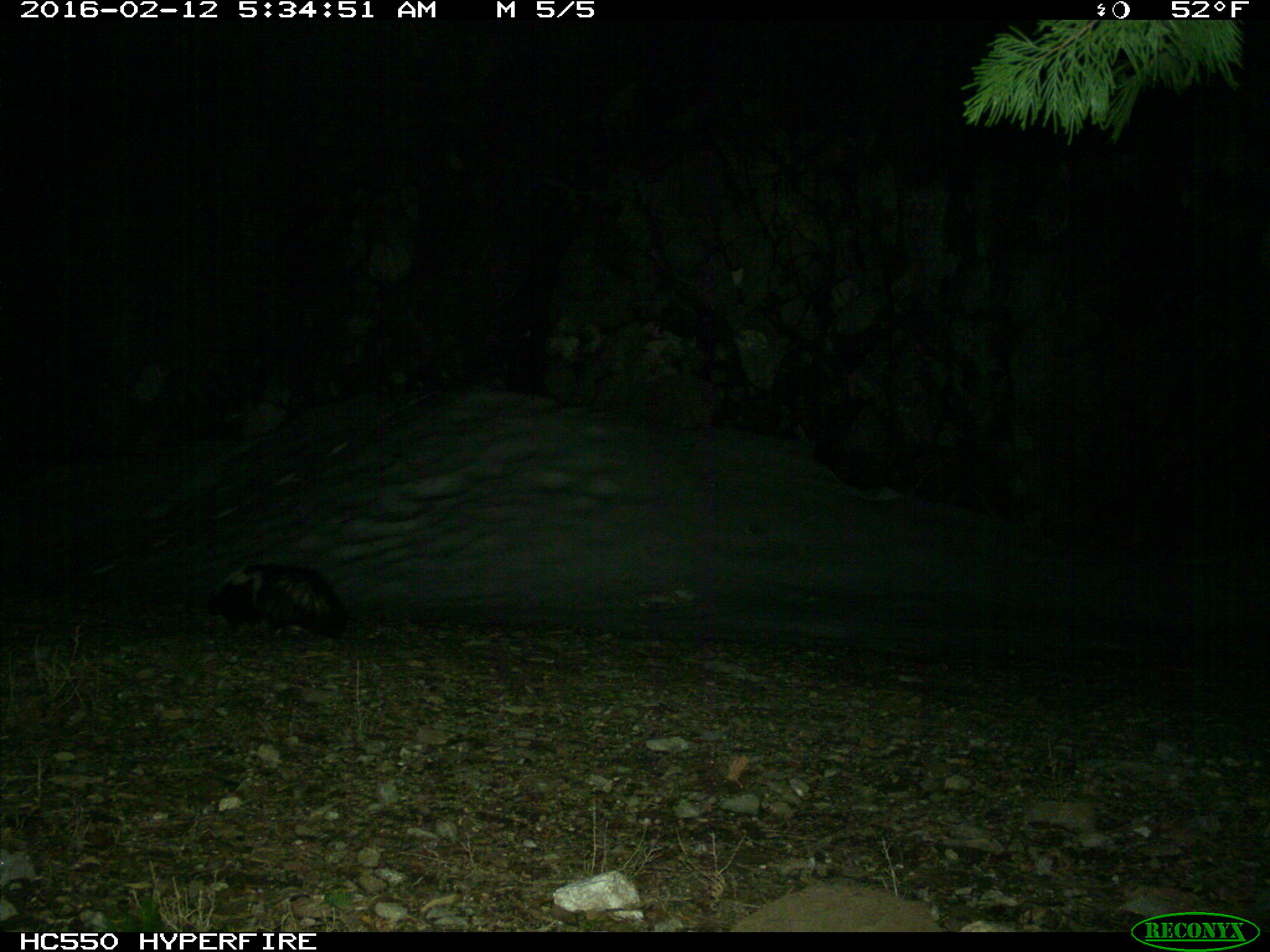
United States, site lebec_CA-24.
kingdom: Animalia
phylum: Chordata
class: Mammalia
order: Carnivora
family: Mephitidae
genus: Mephitis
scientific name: Mephitis mephitis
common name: striped skunk